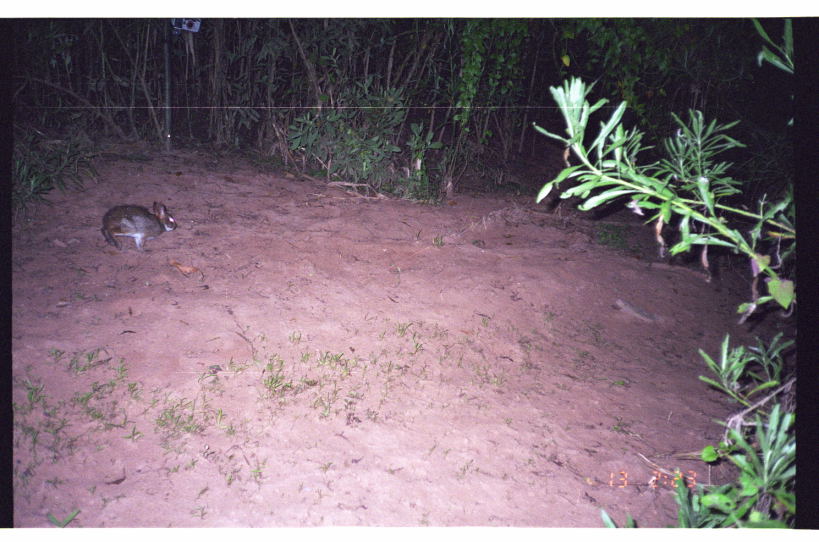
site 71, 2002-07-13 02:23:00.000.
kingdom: Animalia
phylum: Chordata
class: Mammalia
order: Lagomorpha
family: Leporidae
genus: Sylvilagus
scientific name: Sylvilagus brasiliensis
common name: tapeti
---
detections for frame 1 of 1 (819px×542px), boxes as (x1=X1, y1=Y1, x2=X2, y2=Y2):
sylvilagus brasiliensis: (x1=100, y1=201, x2=178, y2=253)